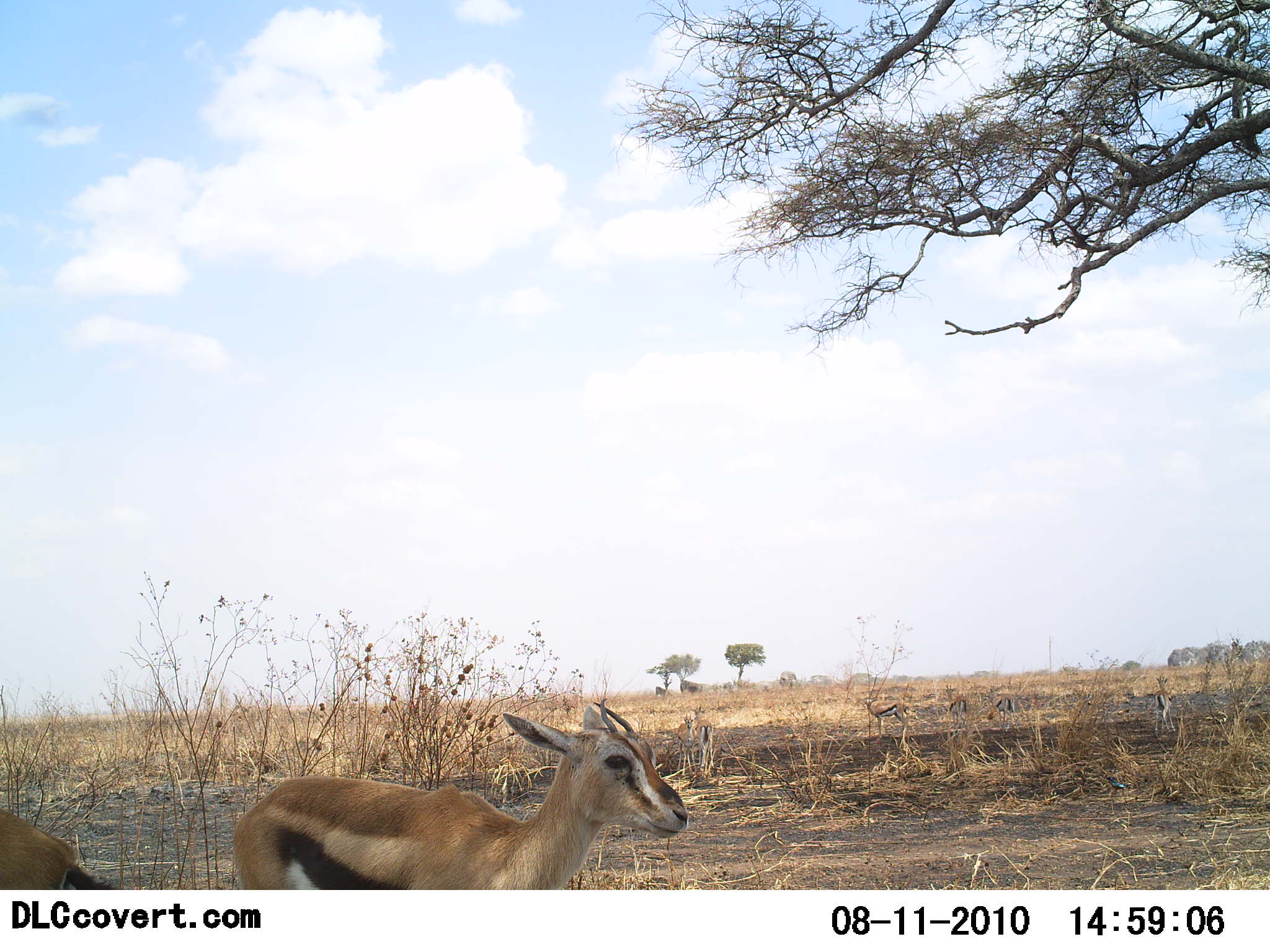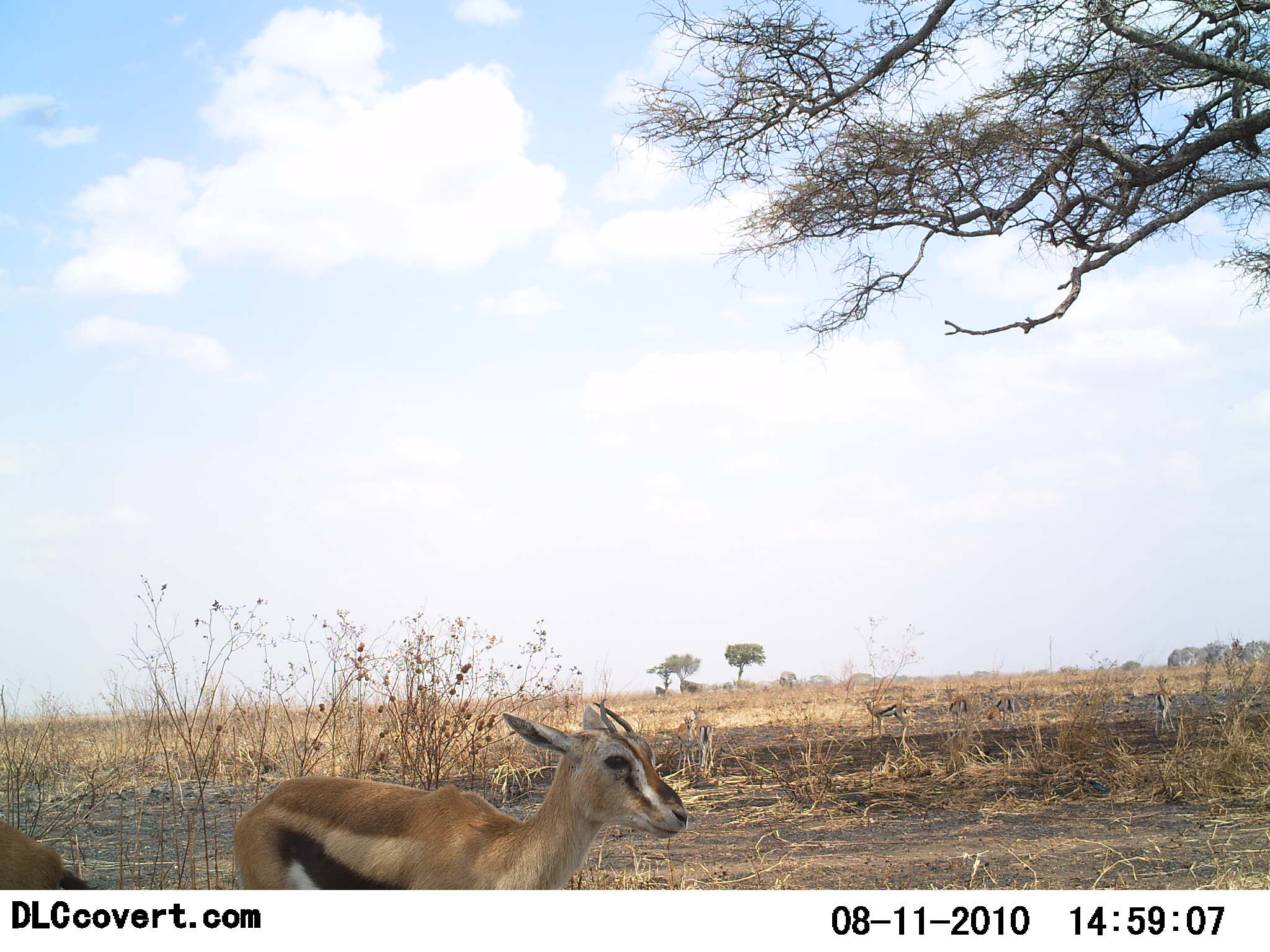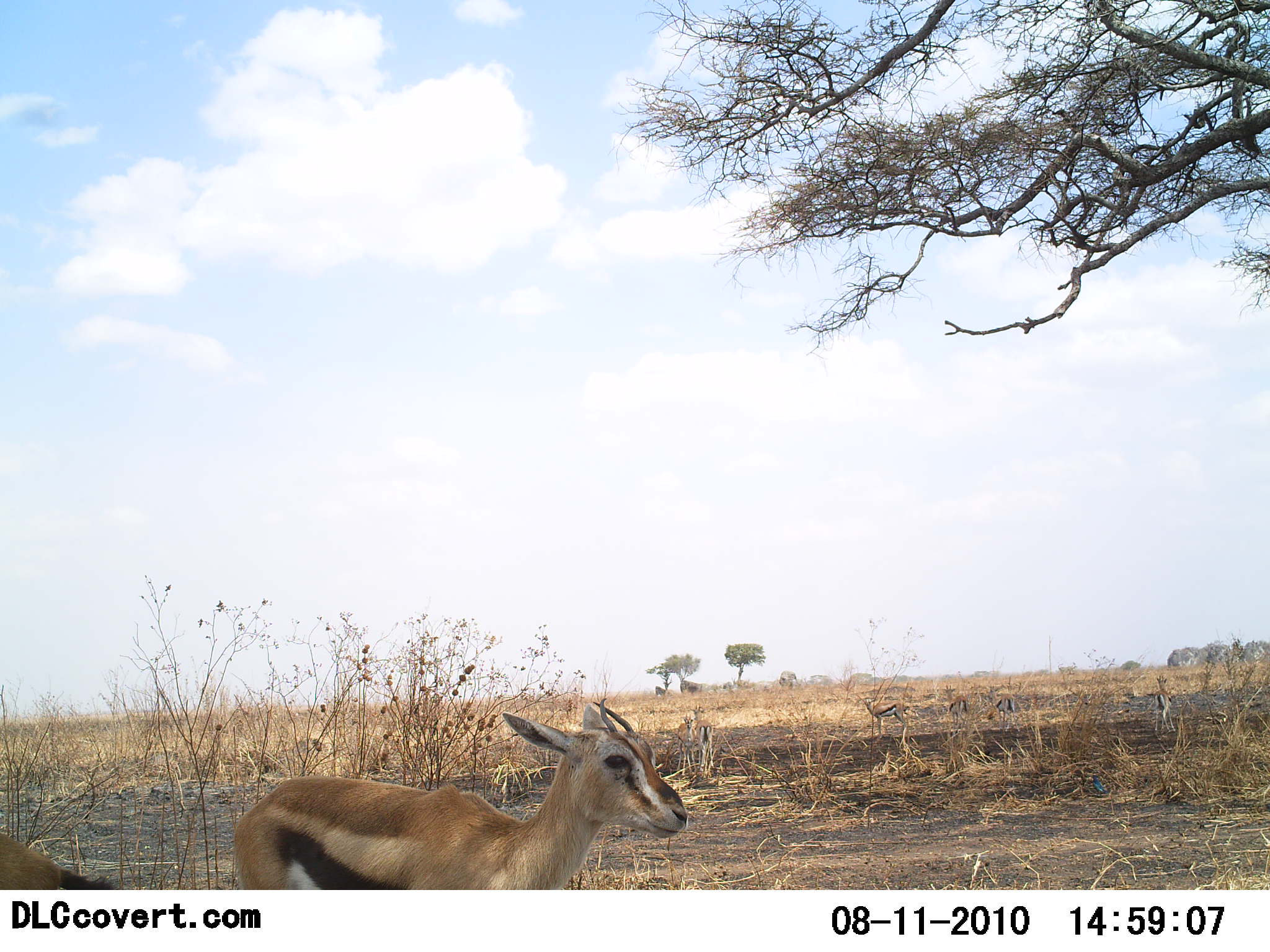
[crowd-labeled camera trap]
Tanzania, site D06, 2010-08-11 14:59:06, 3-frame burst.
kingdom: Animalia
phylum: Chordata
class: Mammalia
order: Artiodactyla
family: Bovidae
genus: Eudorcas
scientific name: Eudorcas thomsonii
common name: thomson's gazelle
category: gazellethomsons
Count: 2.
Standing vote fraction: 96%.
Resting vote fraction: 9%.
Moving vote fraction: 0%.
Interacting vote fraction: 0%.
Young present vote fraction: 9%.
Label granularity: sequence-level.